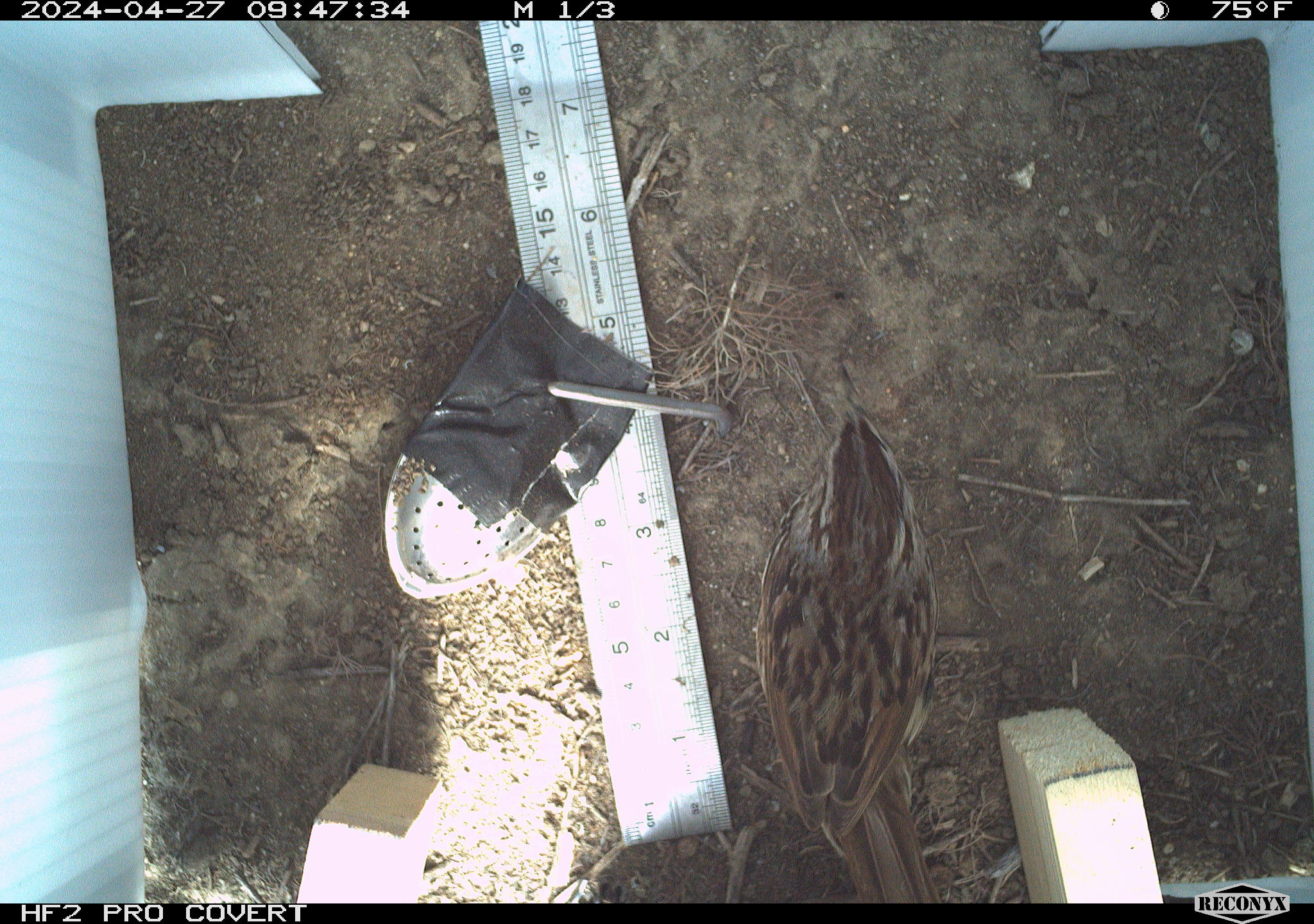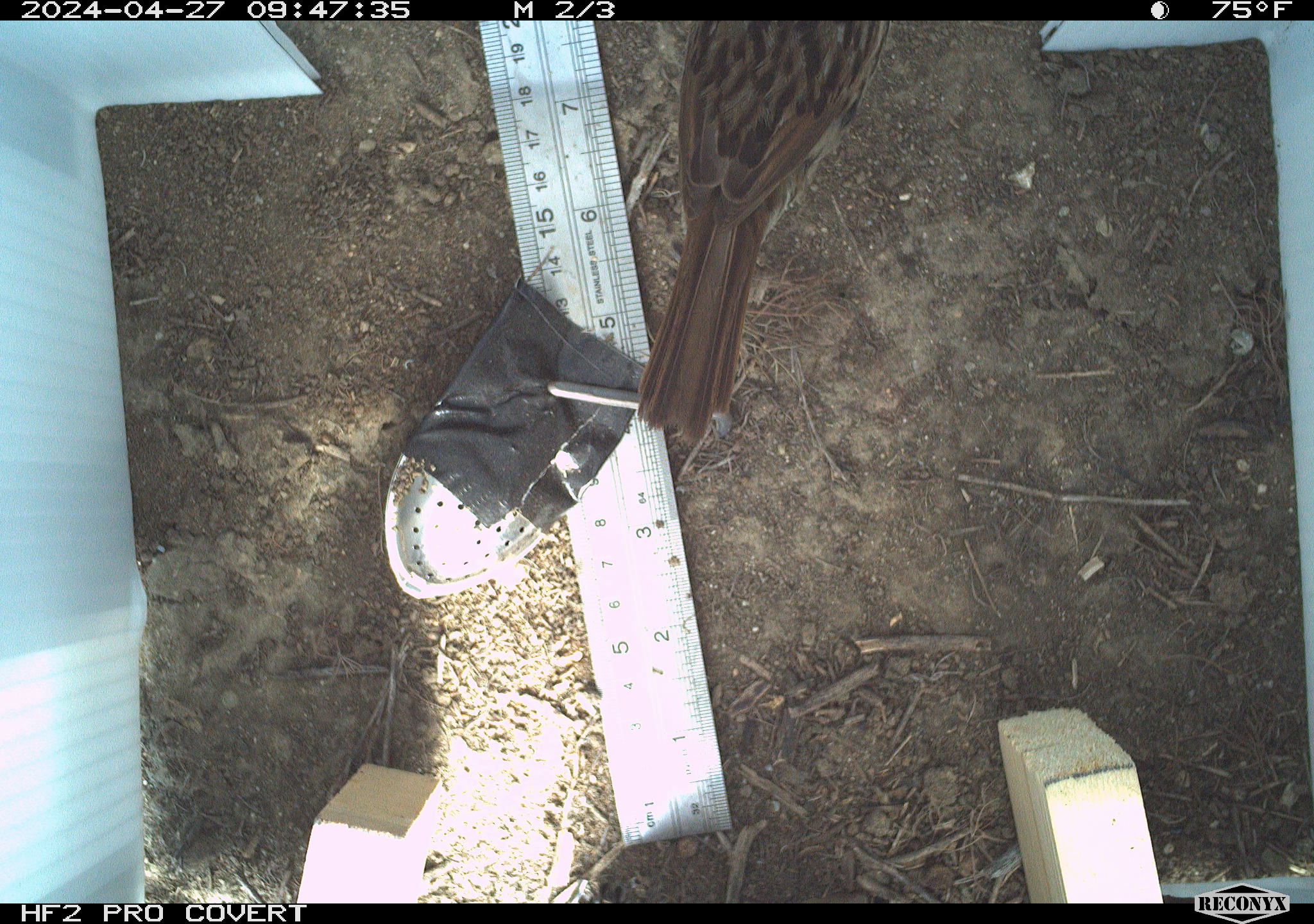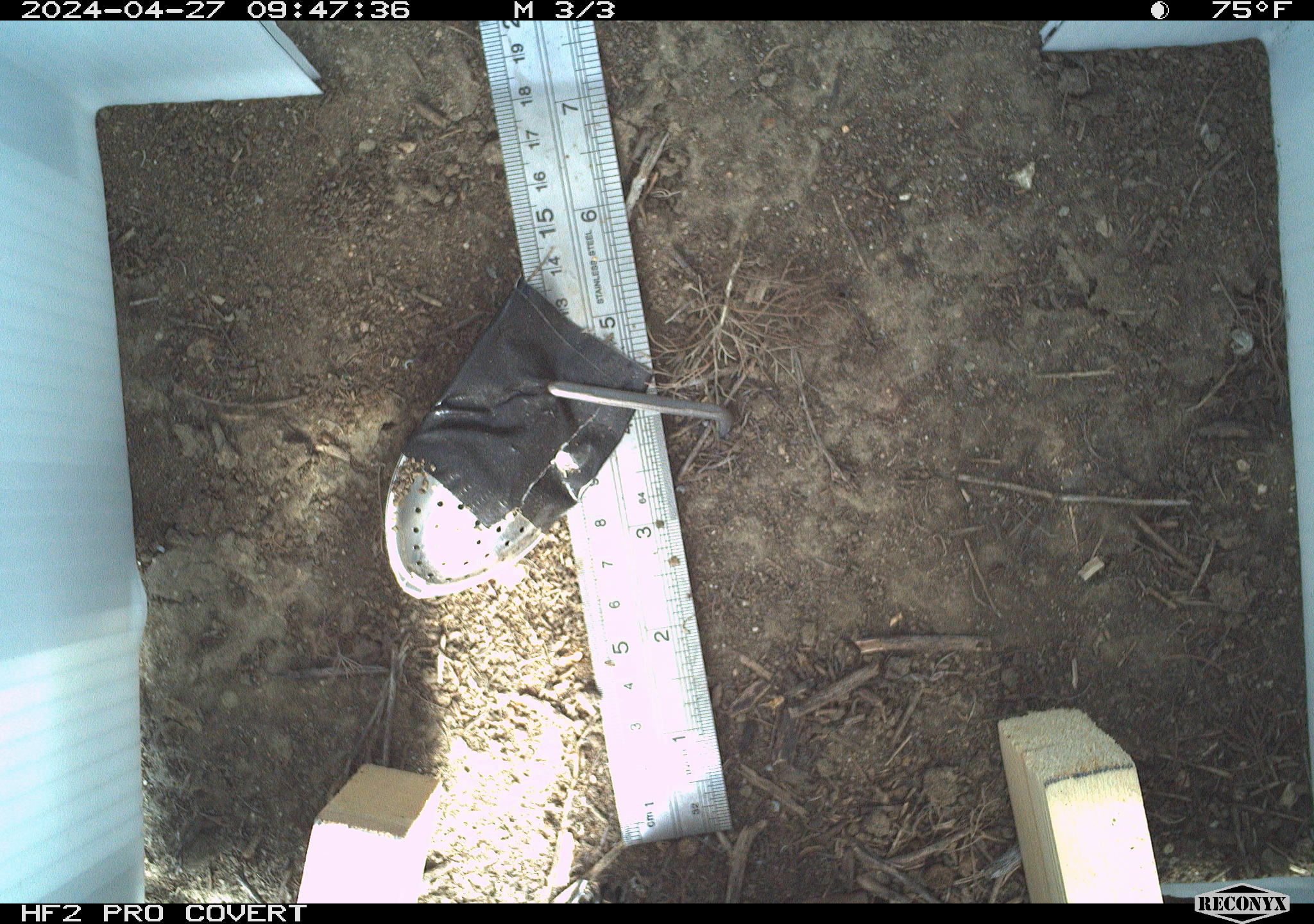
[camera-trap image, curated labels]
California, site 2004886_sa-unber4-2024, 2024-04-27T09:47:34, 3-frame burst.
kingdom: Animalia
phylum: Chordata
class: Aves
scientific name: Aves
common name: bird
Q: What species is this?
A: Bird (Aves).